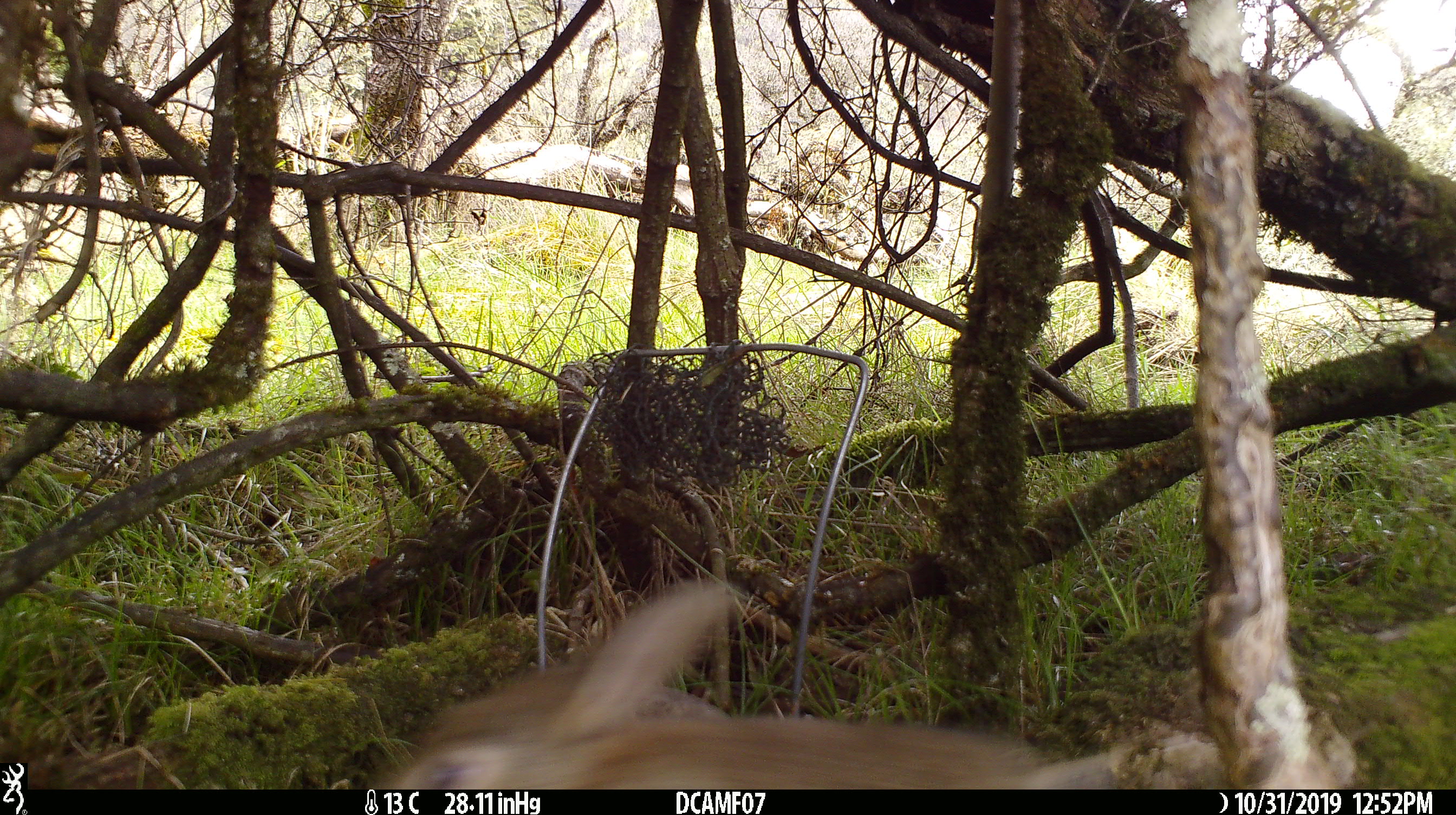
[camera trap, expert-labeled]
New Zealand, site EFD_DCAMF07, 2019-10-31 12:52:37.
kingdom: Animalia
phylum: Chordata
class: Mammalia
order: Lagomorpha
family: Leporidae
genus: Oryctolagus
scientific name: Oryctolagus cuniculus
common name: european rabbit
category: rabbit